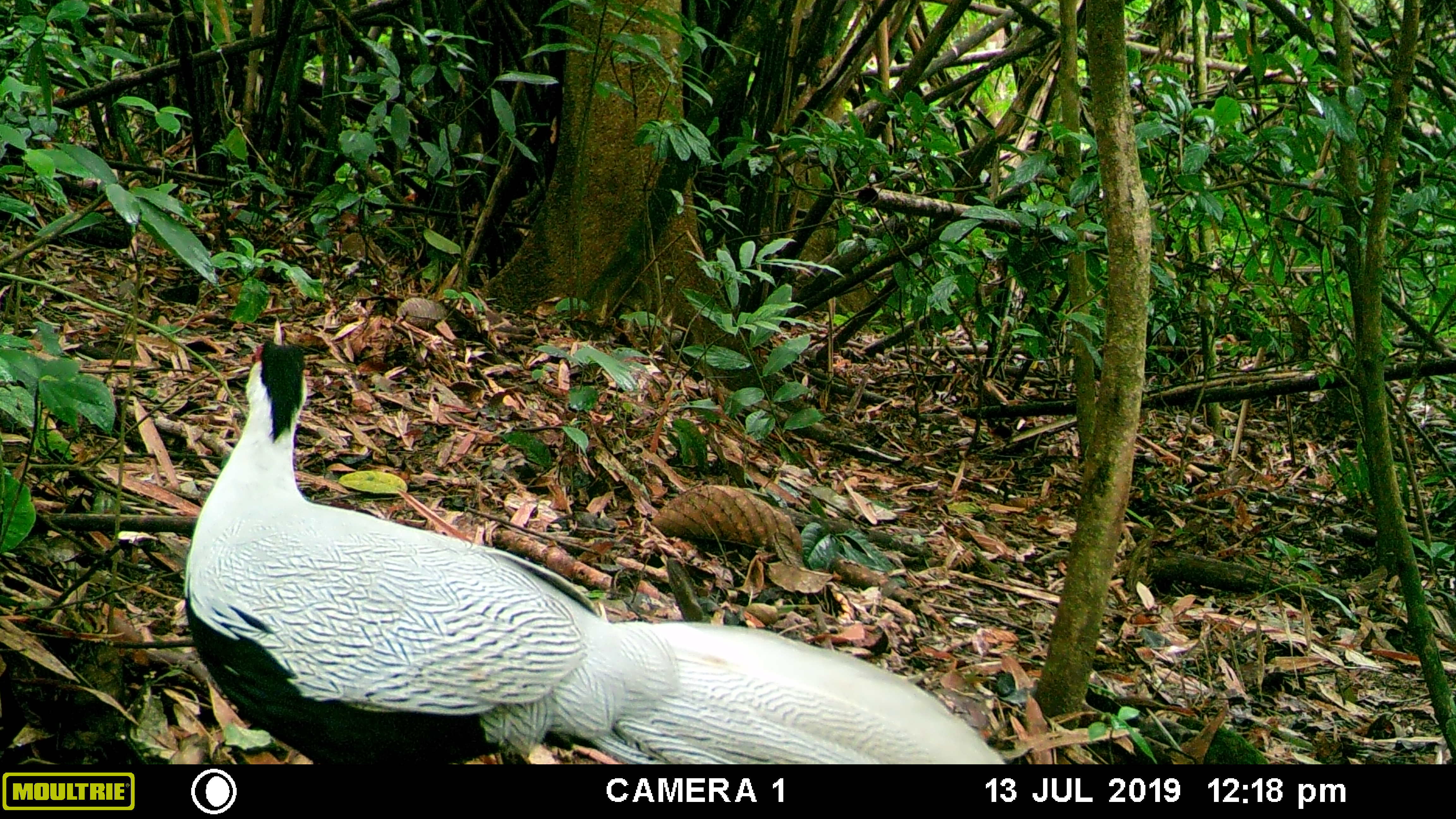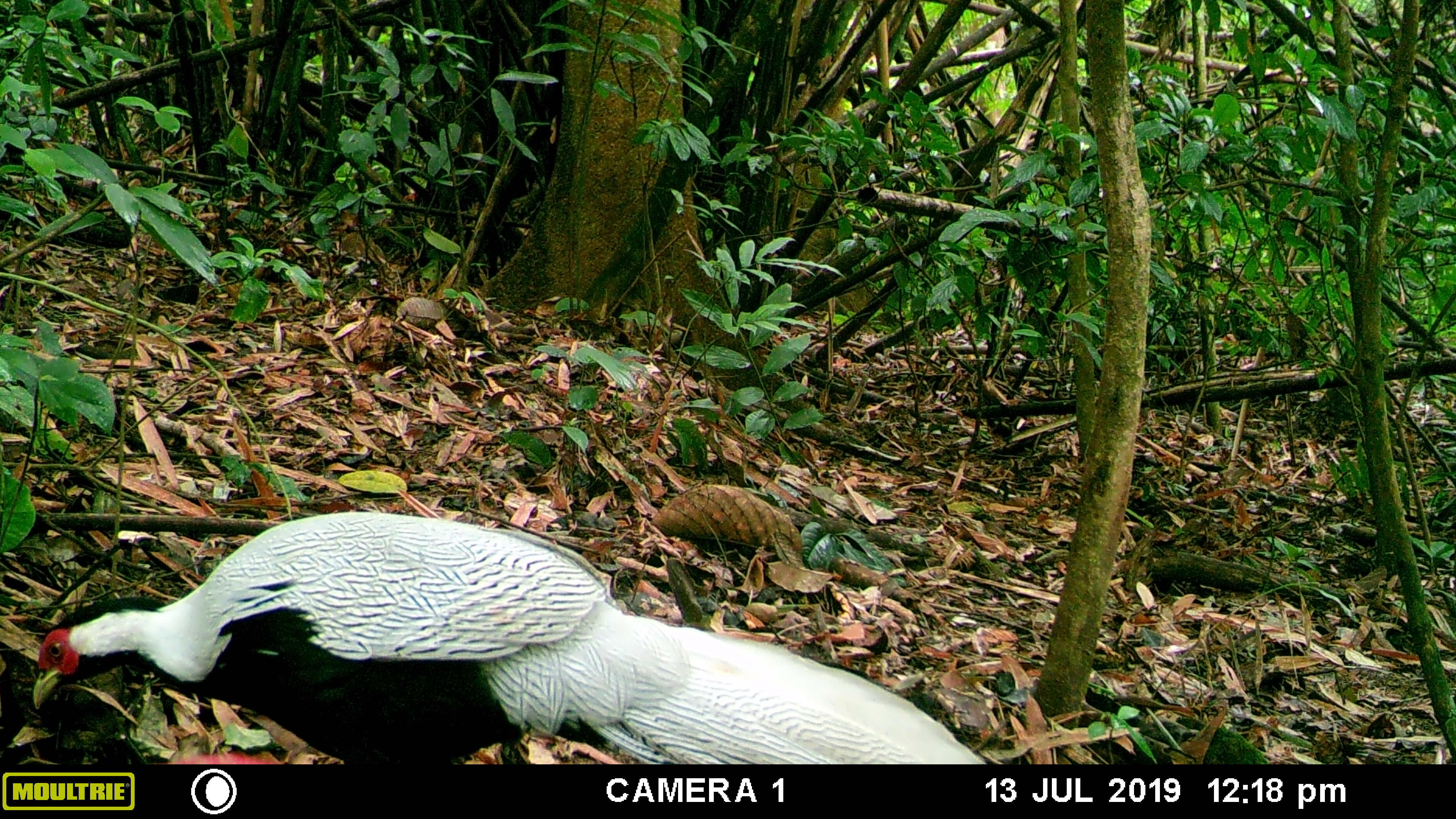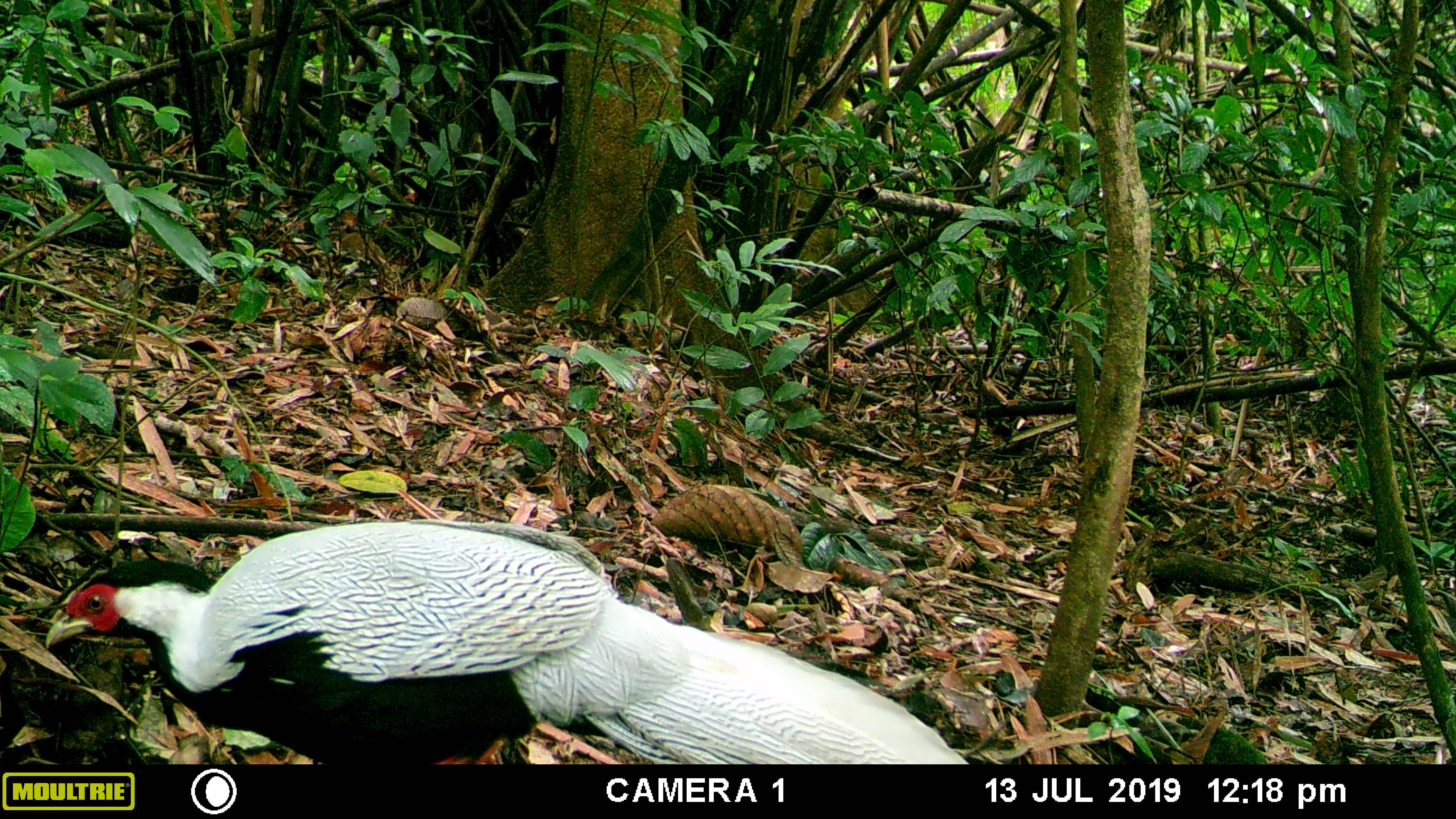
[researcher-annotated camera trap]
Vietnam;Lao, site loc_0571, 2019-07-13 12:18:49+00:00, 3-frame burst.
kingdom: Animalia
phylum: Chordata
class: Aves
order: Galliformes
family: Phasianidae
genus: Lophura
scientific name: Lophura nycthemera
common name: silver pheasant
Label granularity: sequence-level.